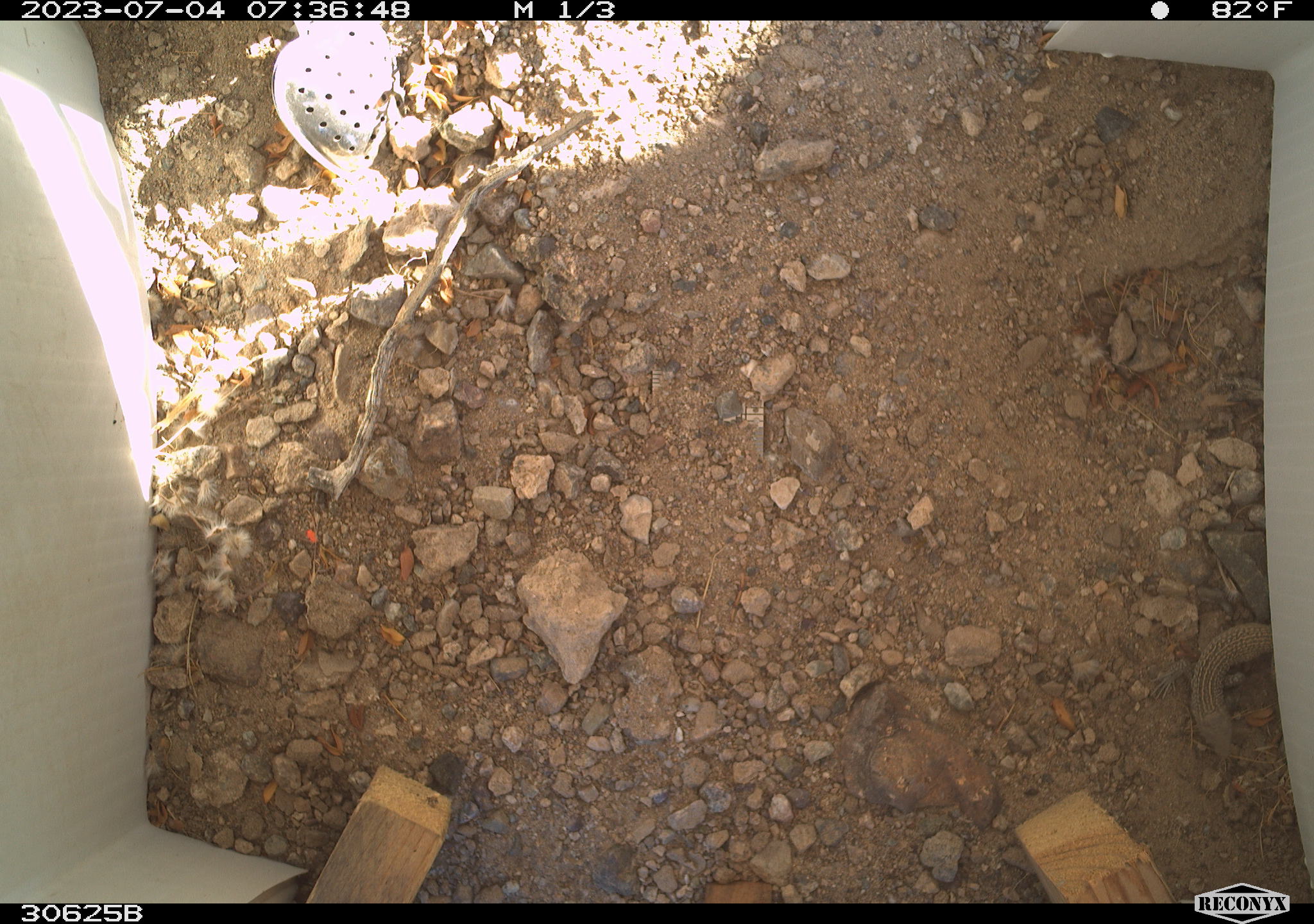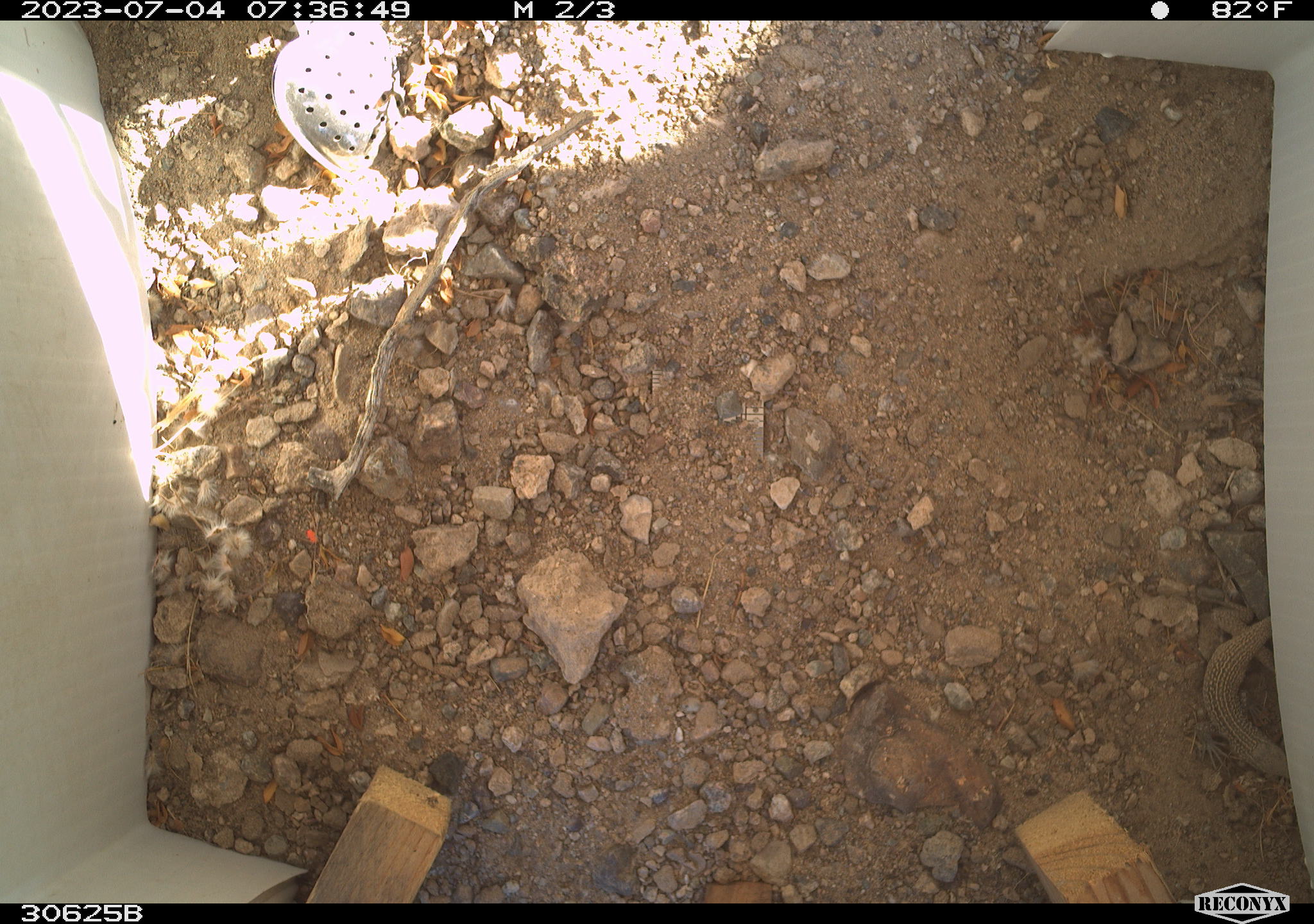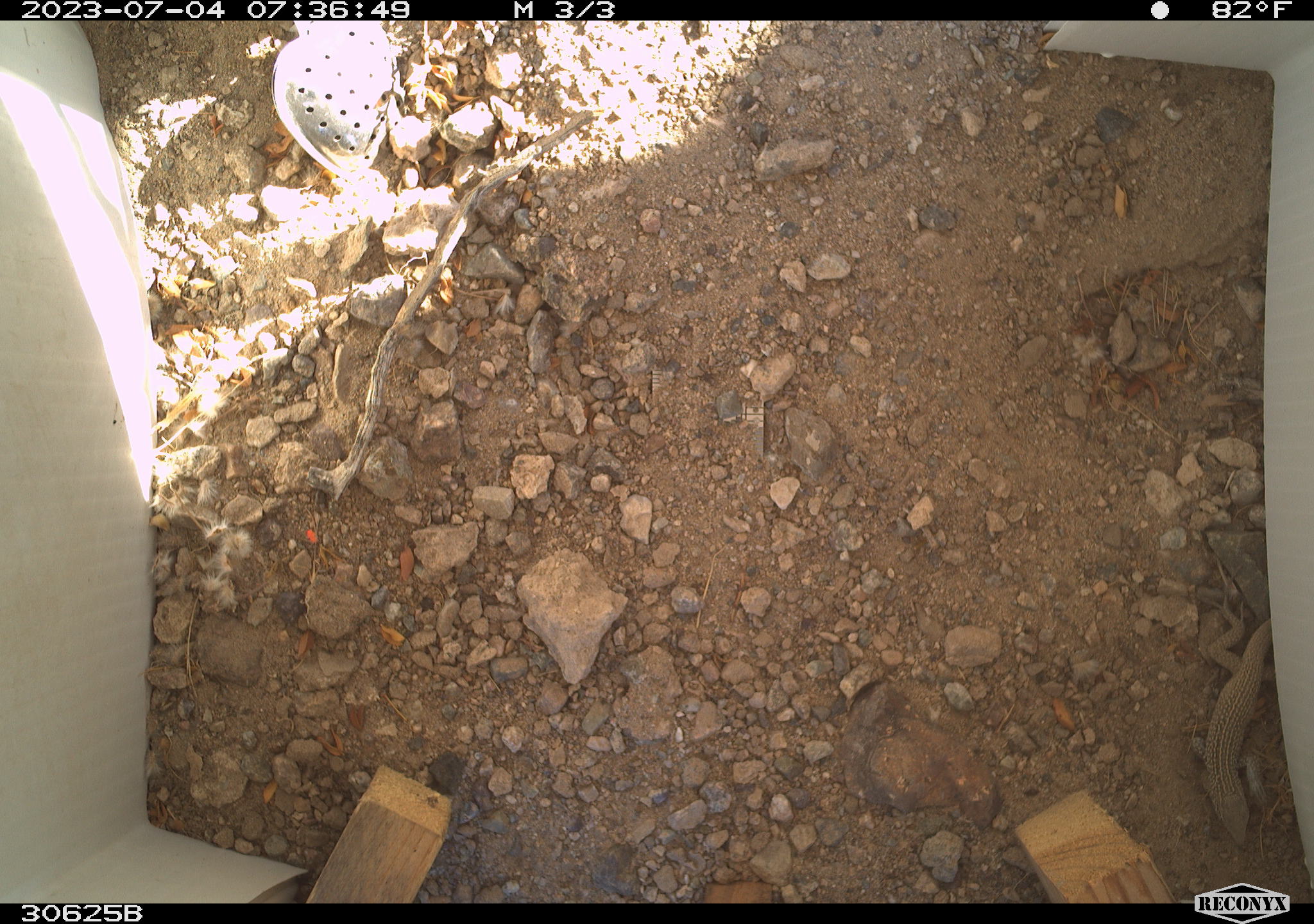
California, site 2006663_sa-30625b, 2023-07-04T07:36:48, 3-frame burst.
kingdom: Animalia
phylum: Chordata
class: Reptilia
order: Squamata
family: Teiidae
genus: Aspidoscelis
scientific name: Aspidoscelis tigris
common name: western whiptail